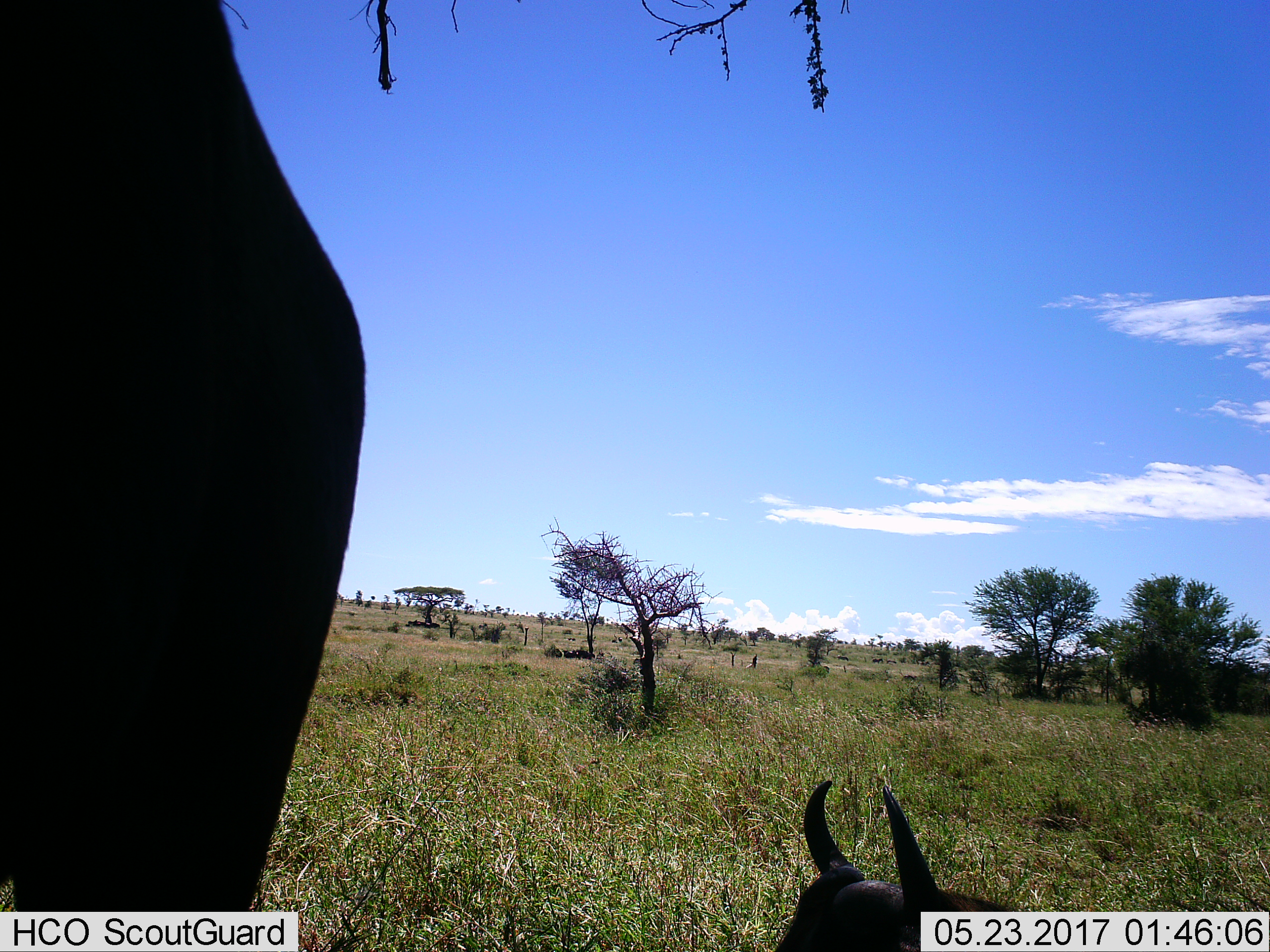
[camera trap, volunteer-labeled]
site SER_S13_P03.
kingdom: Animalia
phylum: Chordata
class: Mammalia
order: Artiodactyla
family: Bovidae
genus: Connochaetes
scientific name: Connochaetes taurinus taurinus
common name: blue wildebeest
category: wildebeestblue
Wildebeestblue (blue wildebeest) (Connochaetes taurinus taurinus), count 2. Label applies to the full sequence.